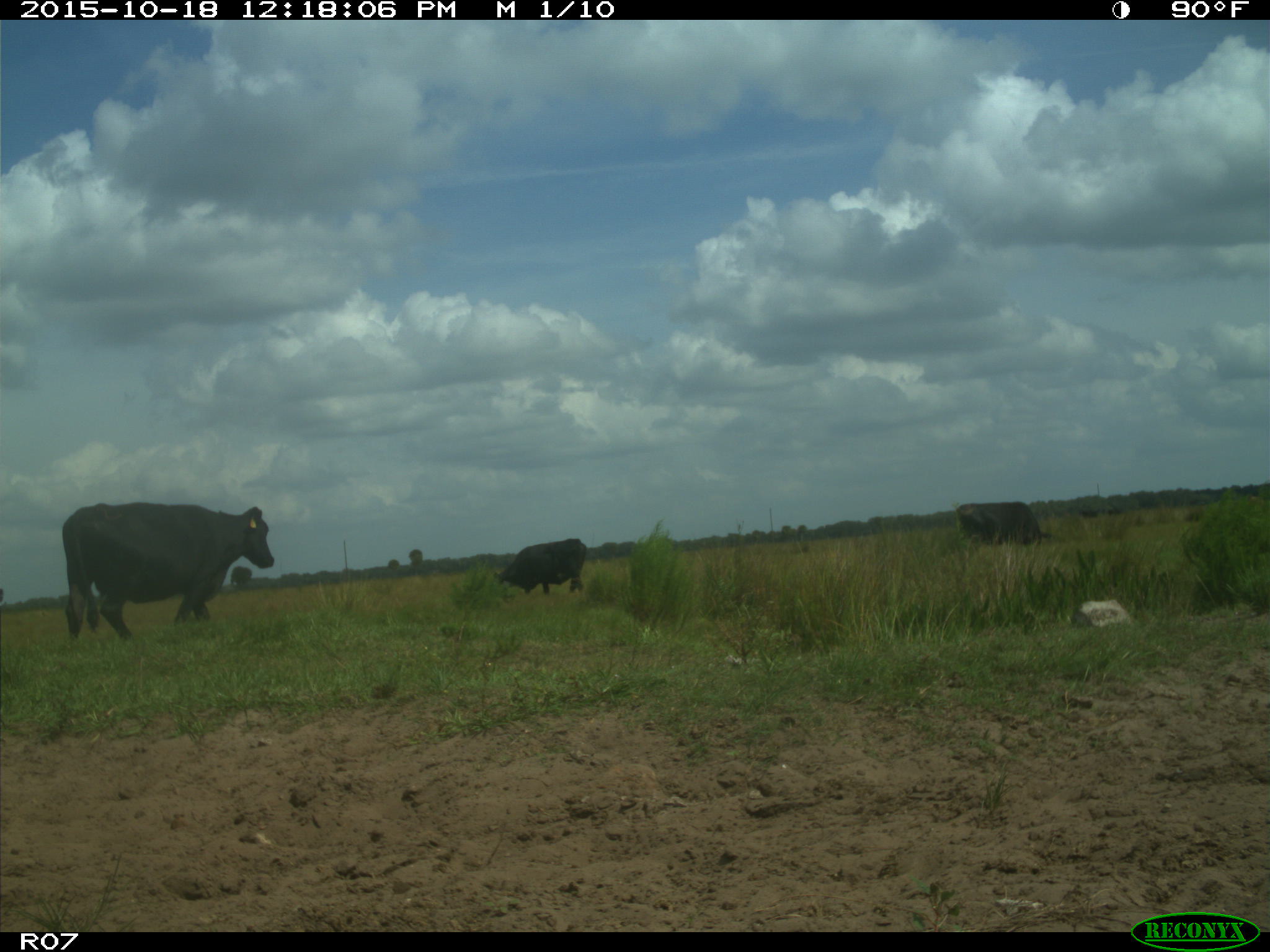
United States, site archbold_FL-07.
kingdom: Animalia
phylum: Chordata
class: Mammalia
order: Artiodactyla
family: Bovidae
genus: Bos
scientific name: Bos taurus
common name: domestic cow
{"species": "Bos taurus (domestic cow)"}